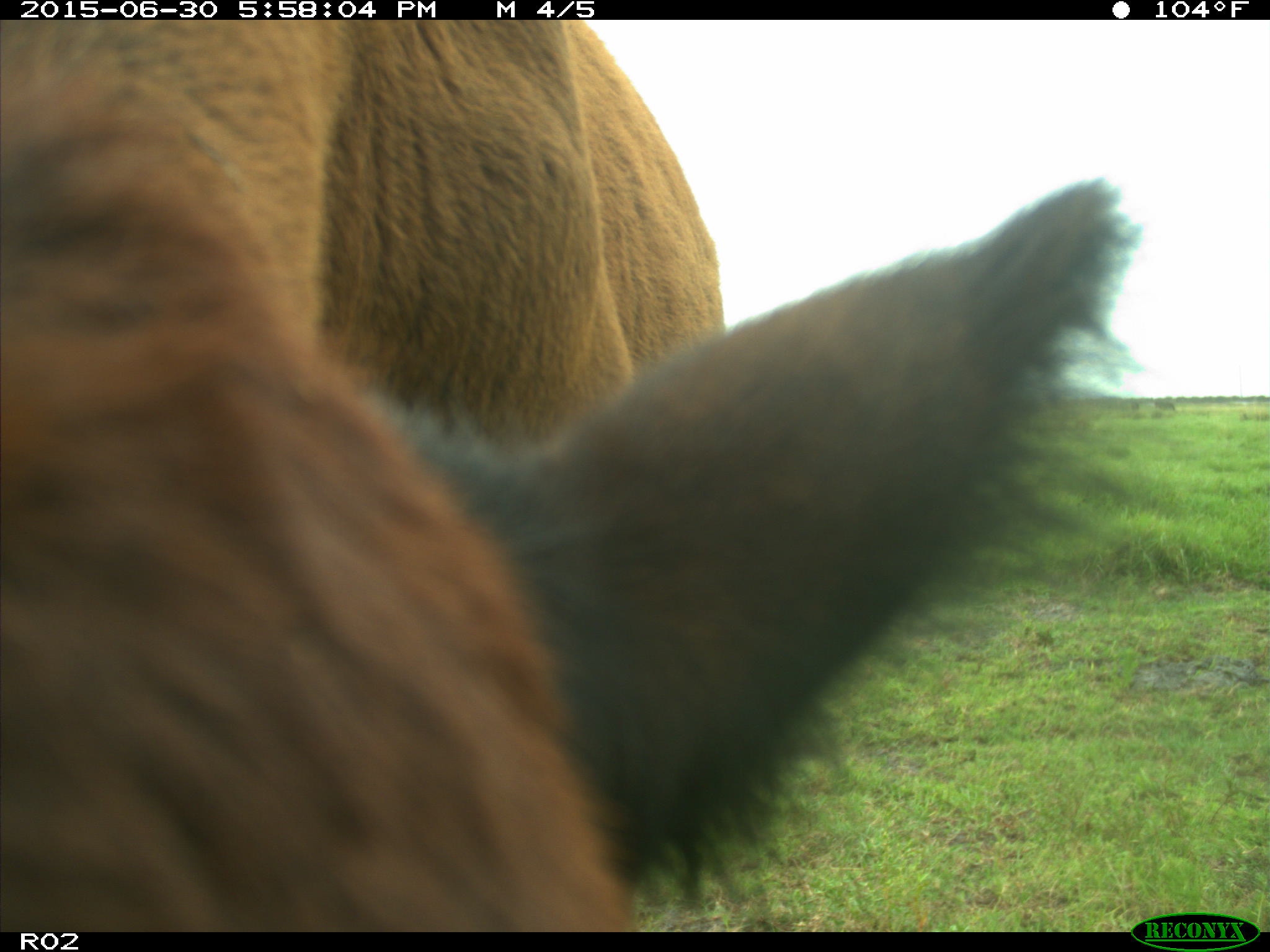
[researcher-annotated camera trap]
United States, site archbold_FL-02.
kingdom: Animalia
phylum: Chordata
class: Mammalia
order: Artiodactyla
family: Bovidae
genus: Bos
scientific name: Bos taurus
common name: domestic cow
Bos taurus (domestic cow).